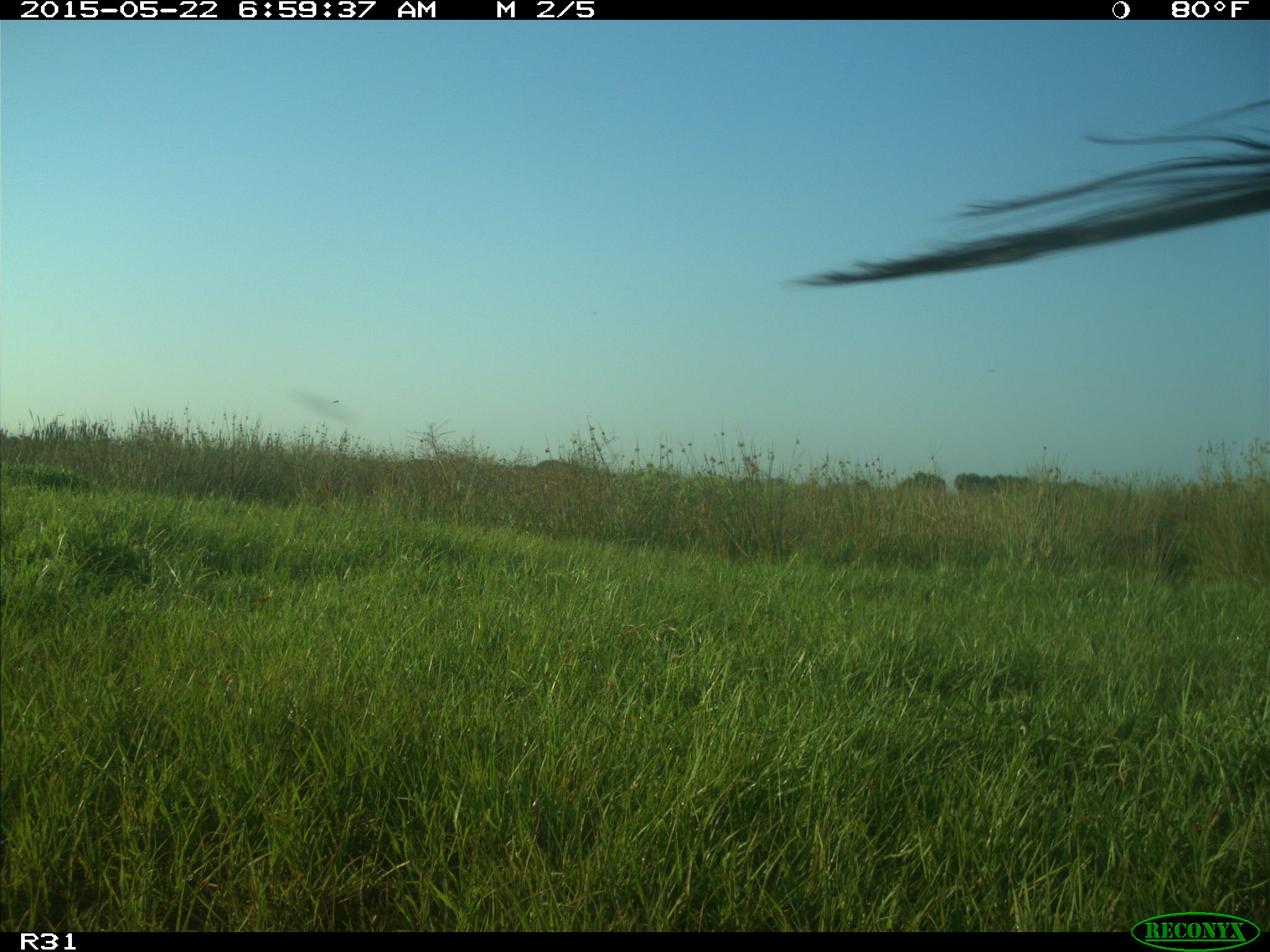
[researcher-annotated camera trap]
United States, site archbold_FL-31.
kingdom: Animalia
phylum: Chordata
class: Mammalia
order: Artiodactyla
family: Bovidae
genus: Bos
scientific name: Bos taurus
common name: domestic cow